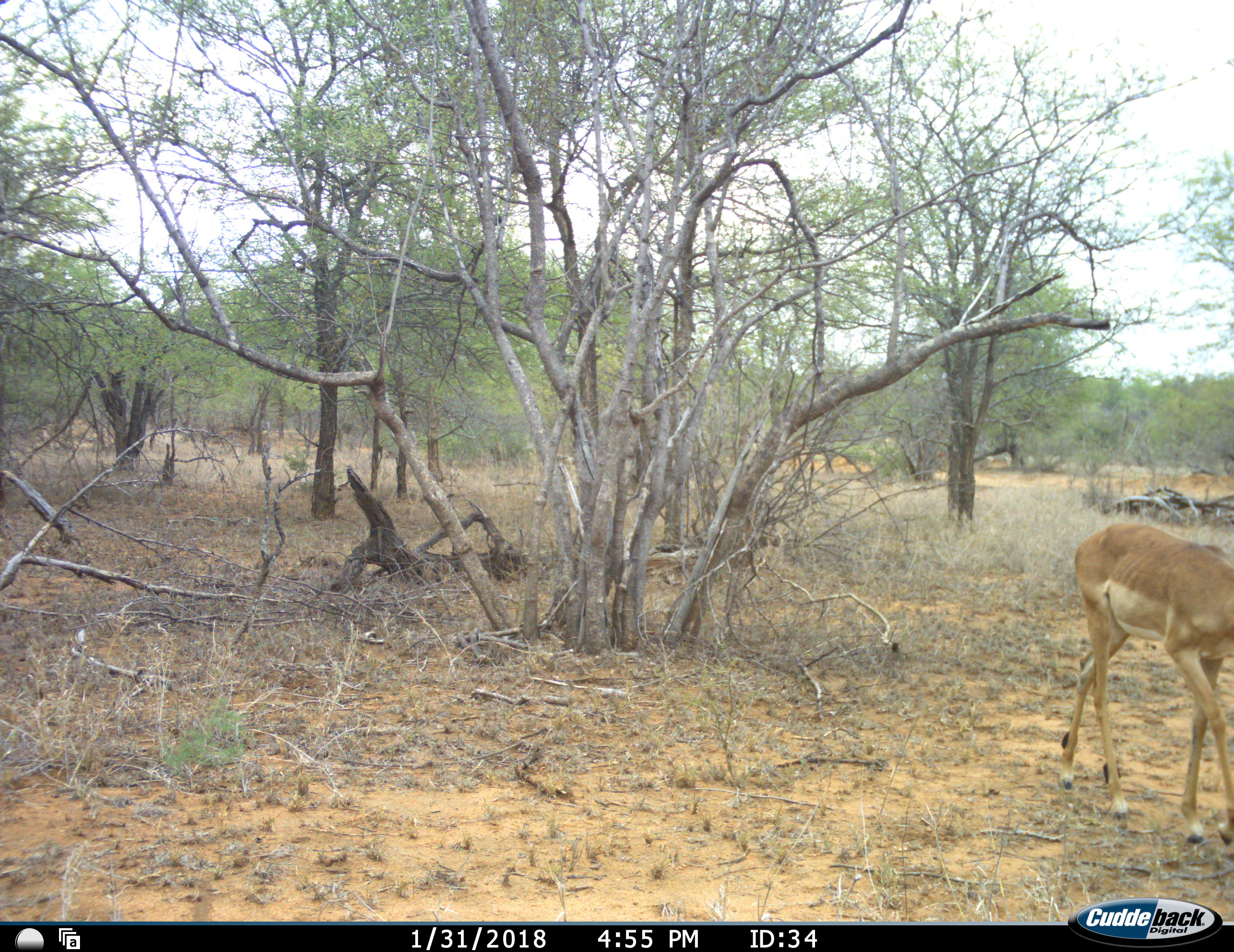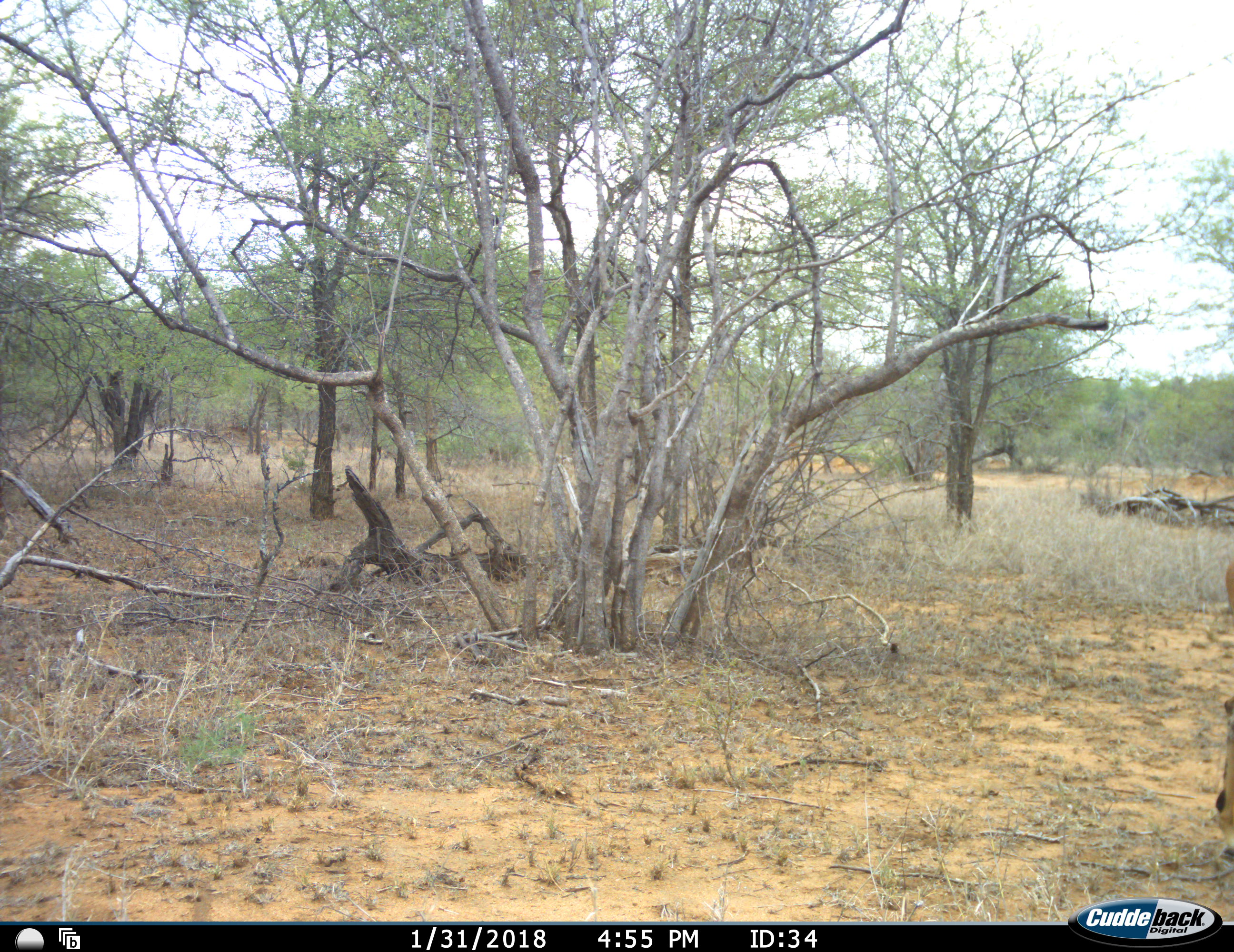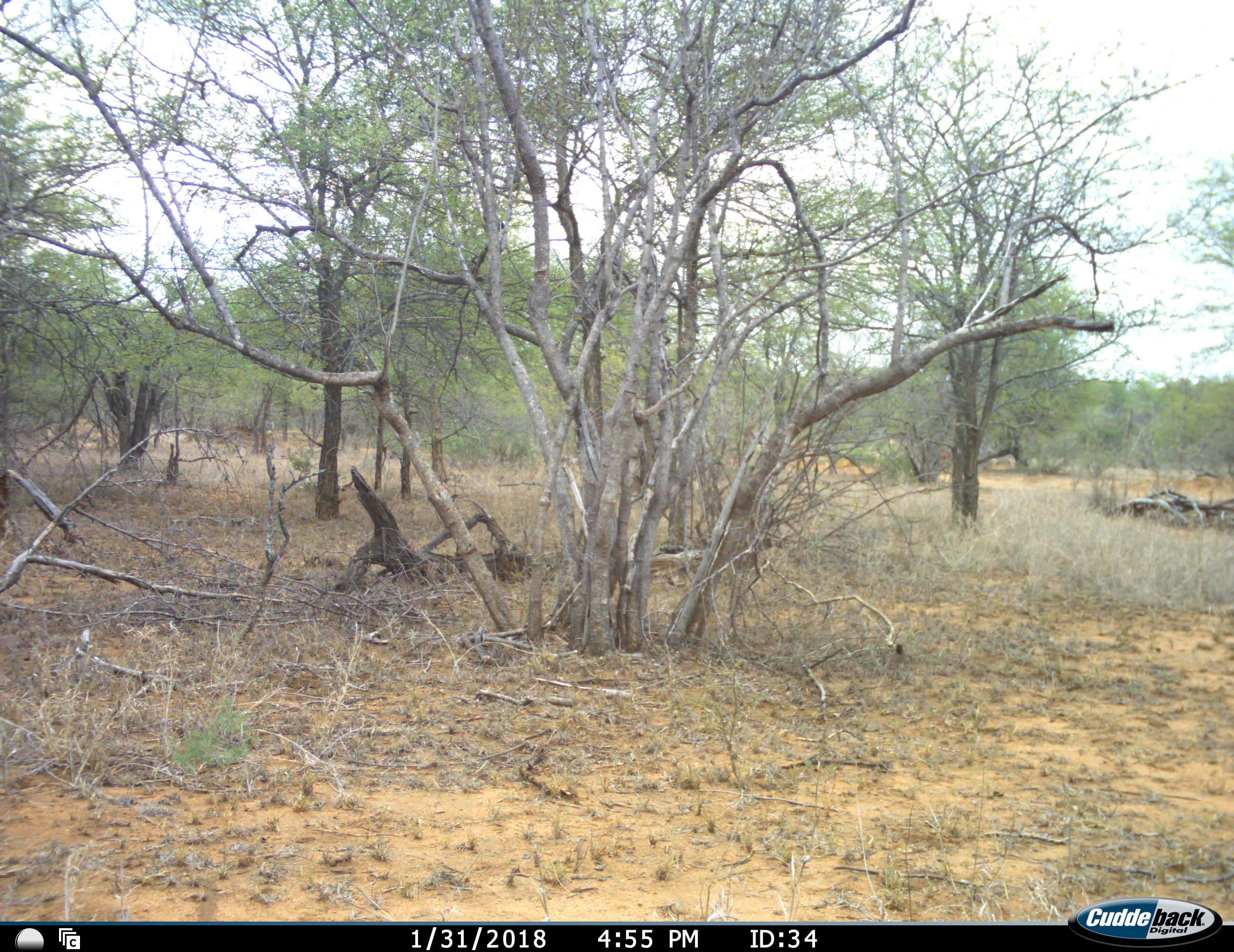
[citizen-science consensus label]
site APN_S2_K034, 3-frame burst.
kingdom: Animalia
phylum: Chordata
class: Mammalia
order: Artiodactyla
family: Bovidae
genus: Aepyceros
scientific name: Aepyceros melampus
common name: impala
Impala (Aepyceros melampus), count 1. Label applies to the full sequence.